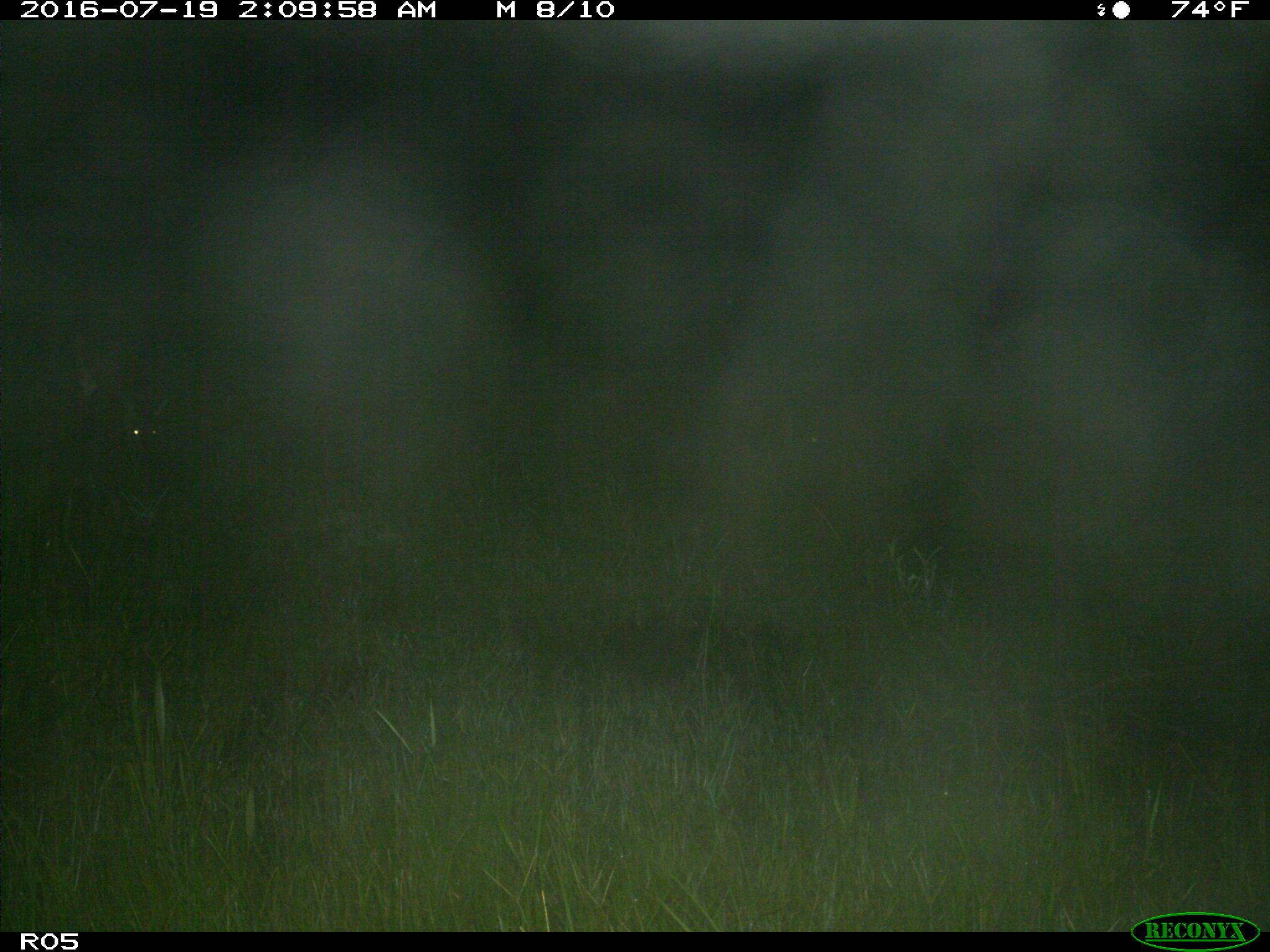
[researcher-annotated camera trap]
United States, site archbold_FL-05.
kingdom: Animalia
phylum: Chordata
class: Mammalia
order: Artiodactyla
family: Cervidae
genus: Odocoileus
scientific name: Odocoileus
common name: deer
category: unidentified deer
Unidentified deer (deer) (Odocoileus).